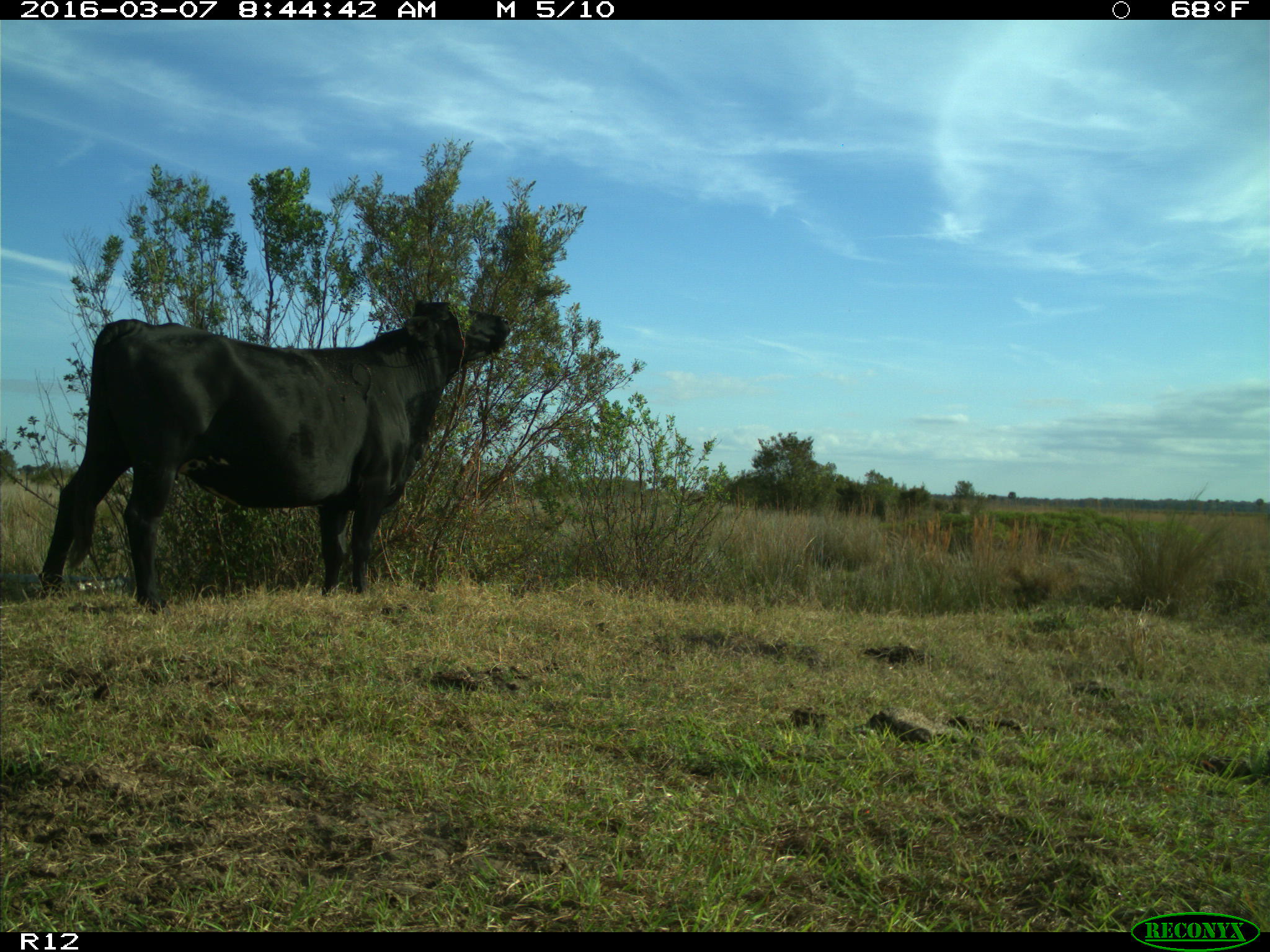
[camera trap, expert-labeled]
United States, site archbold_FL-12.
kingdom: Animalia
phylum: Chordata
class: Mammalia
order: Artiodactyla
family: Bovidae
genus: Bos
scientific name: Bos taurus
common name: domestic cow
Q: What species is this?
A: Bos taurus (domestic cow).